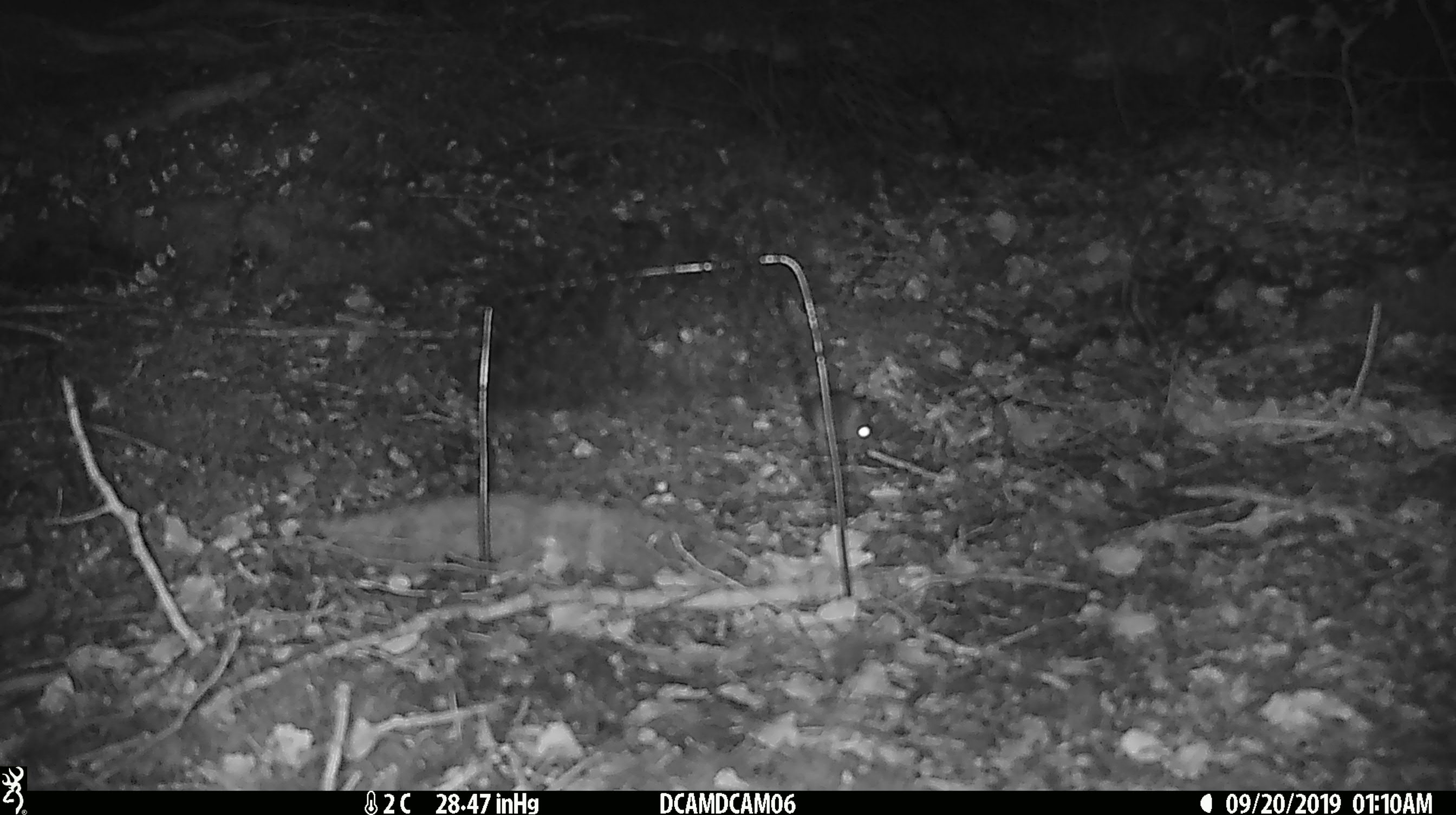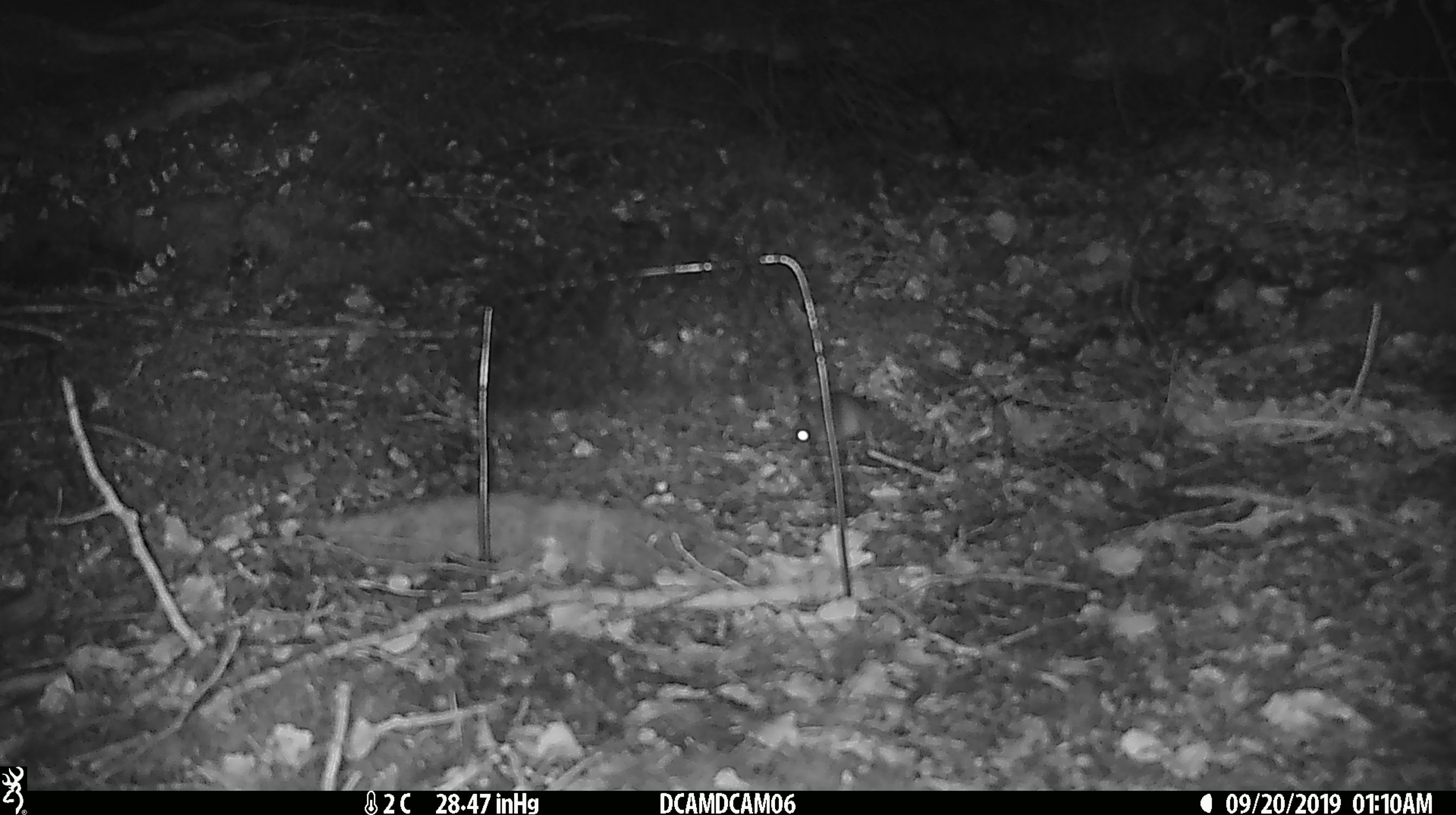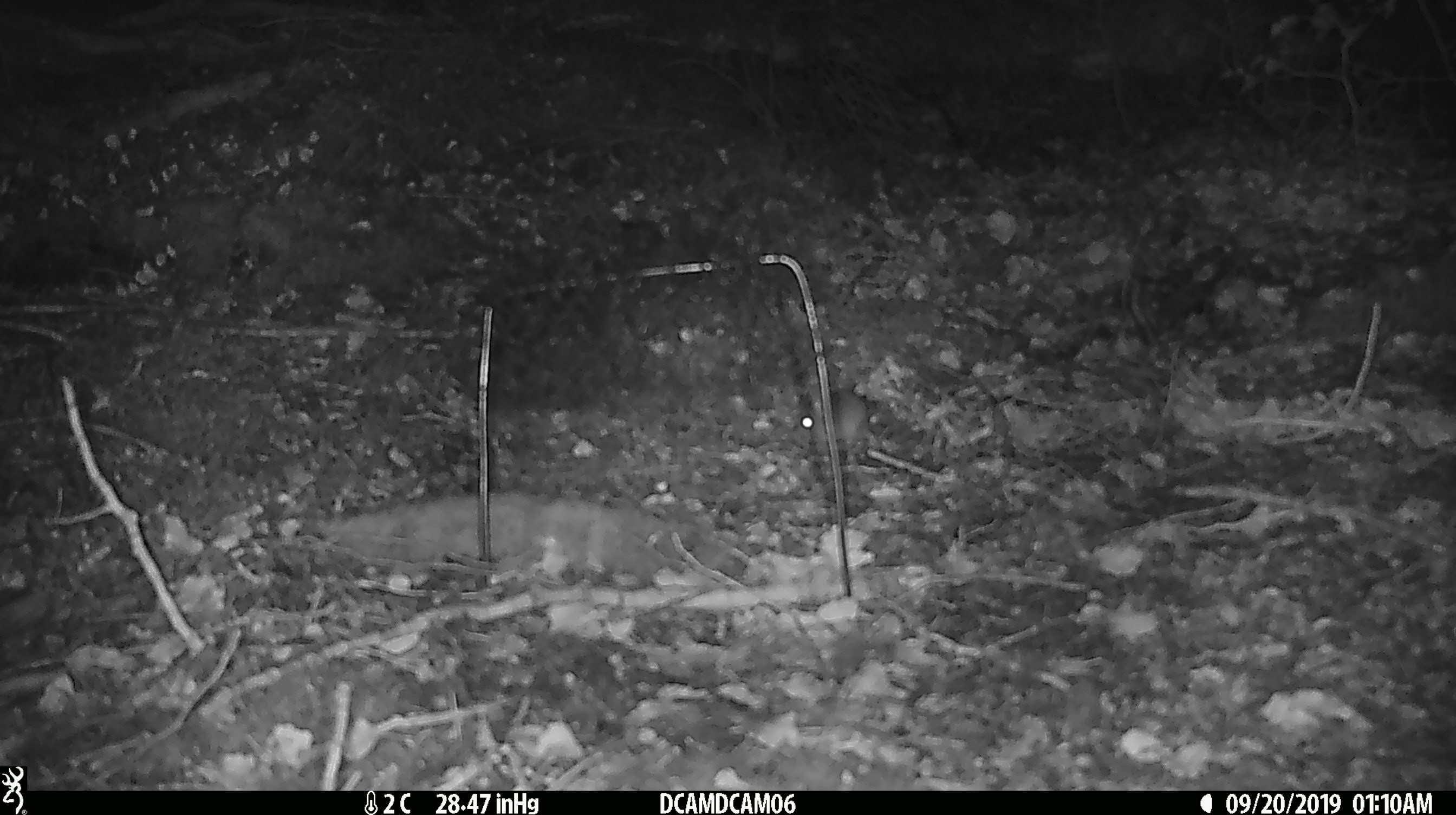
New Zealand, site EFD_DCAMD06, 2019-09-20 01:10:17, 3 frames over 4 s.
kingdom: Animalia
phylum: Chordata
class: Mammalia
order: Rodentia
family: Muridae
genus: Mus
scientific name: Mus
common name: mouse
Mouse (Mus).